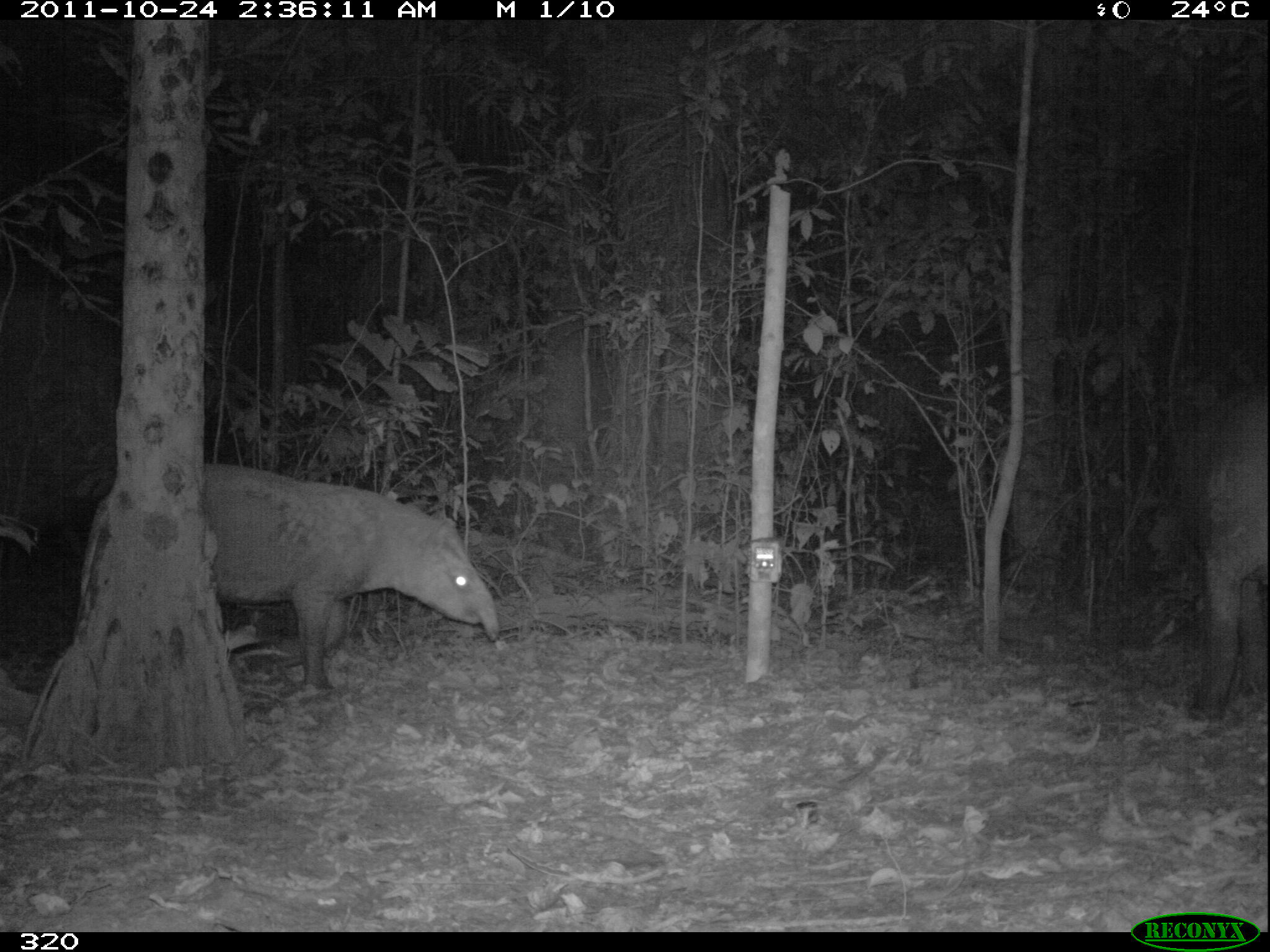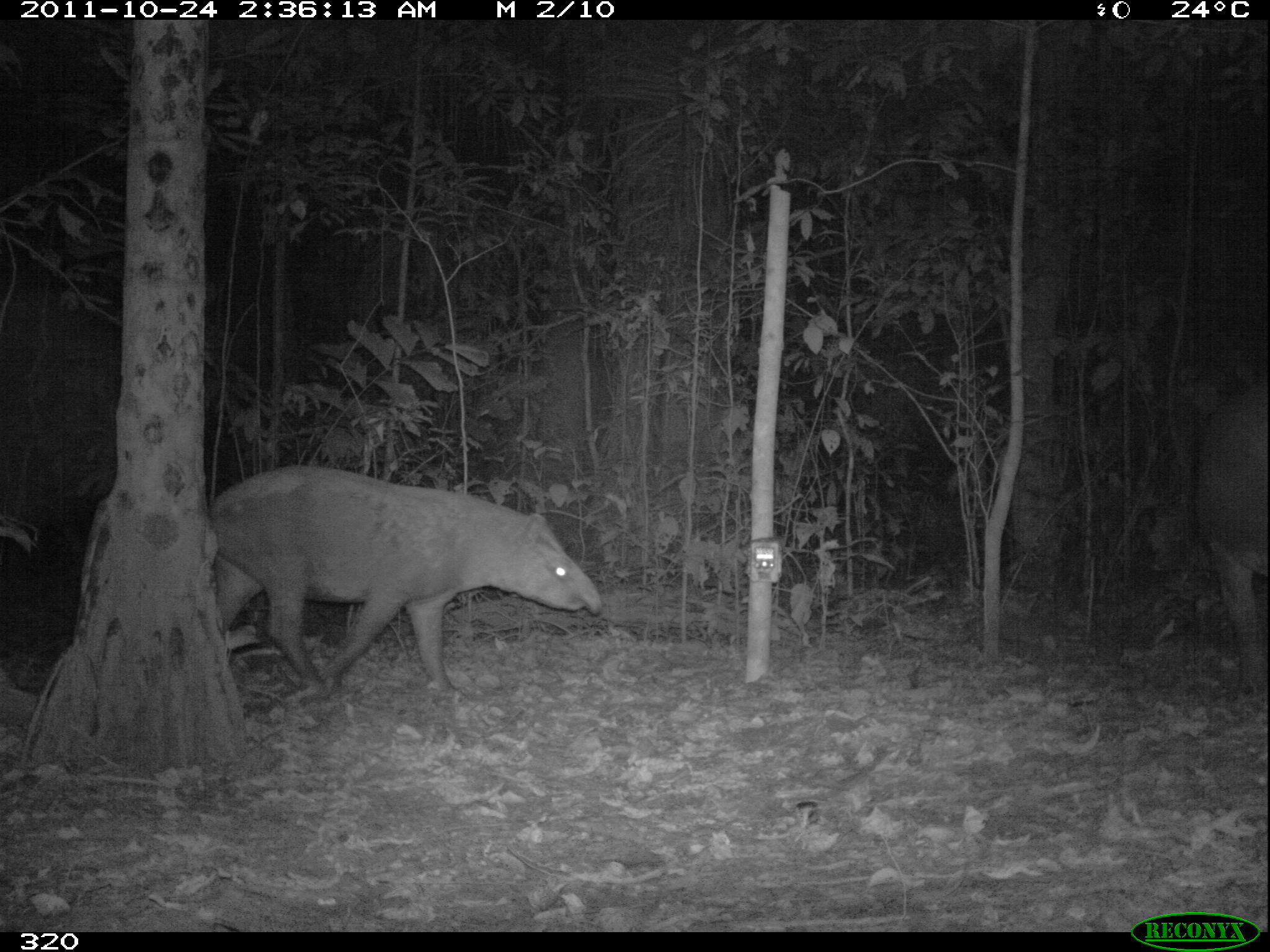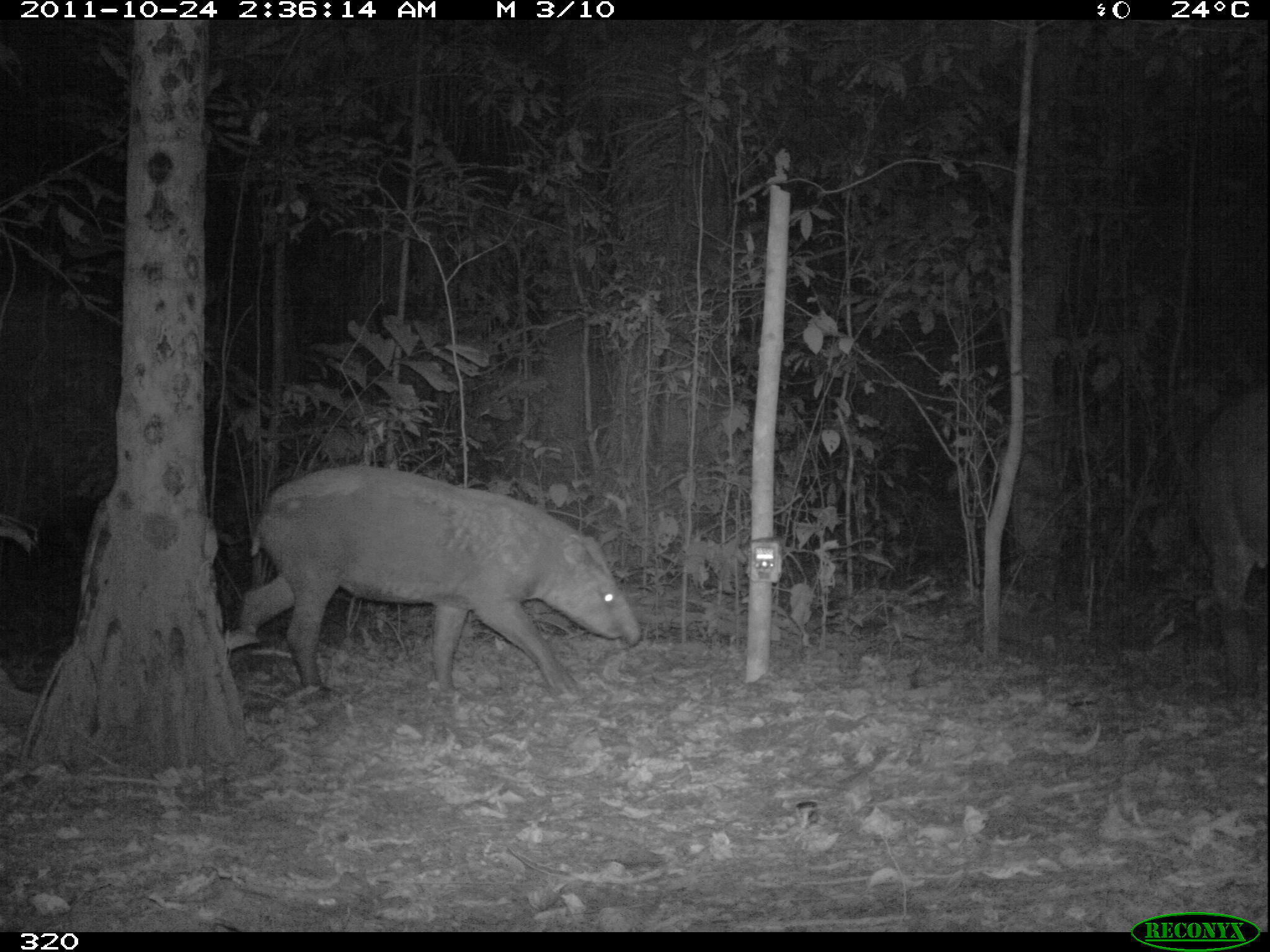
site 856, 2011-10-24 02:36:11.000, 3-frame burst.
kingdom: Animalia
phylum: Chordata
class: Mammalia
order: Perissodactyla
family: Tapiridae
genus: Tapirus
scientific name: Tapirus terrestris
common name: south american tapir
Tapirus terrestris (south american tapir).